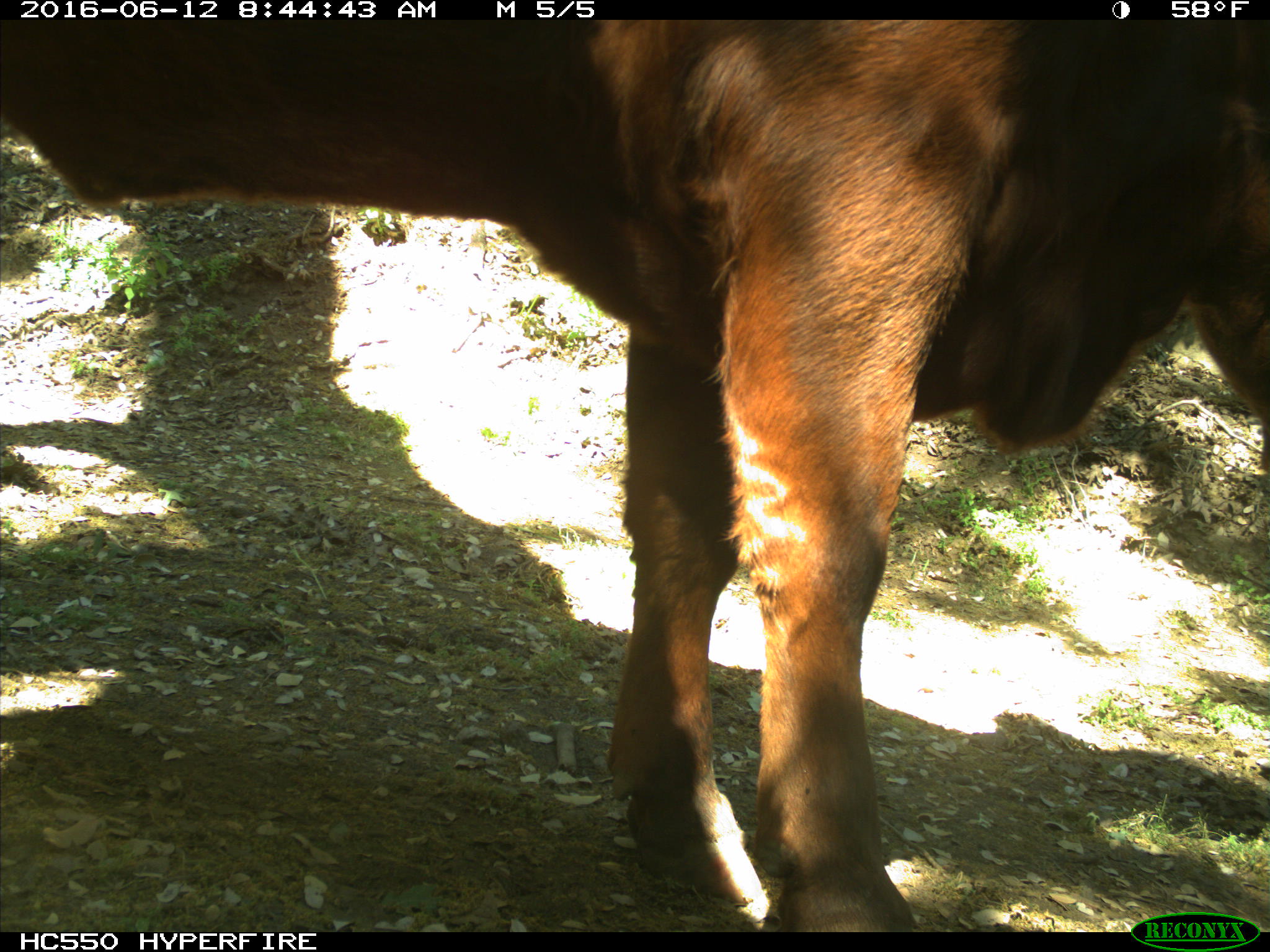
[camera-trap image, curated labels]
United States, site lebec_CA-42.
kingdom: Animalia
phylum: Chordata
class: Mammalia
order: Artiodactyla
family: Bovidae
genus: Bos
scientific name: Bos taurus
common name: domestic cow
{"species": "Bos taurus (domestic cow)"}